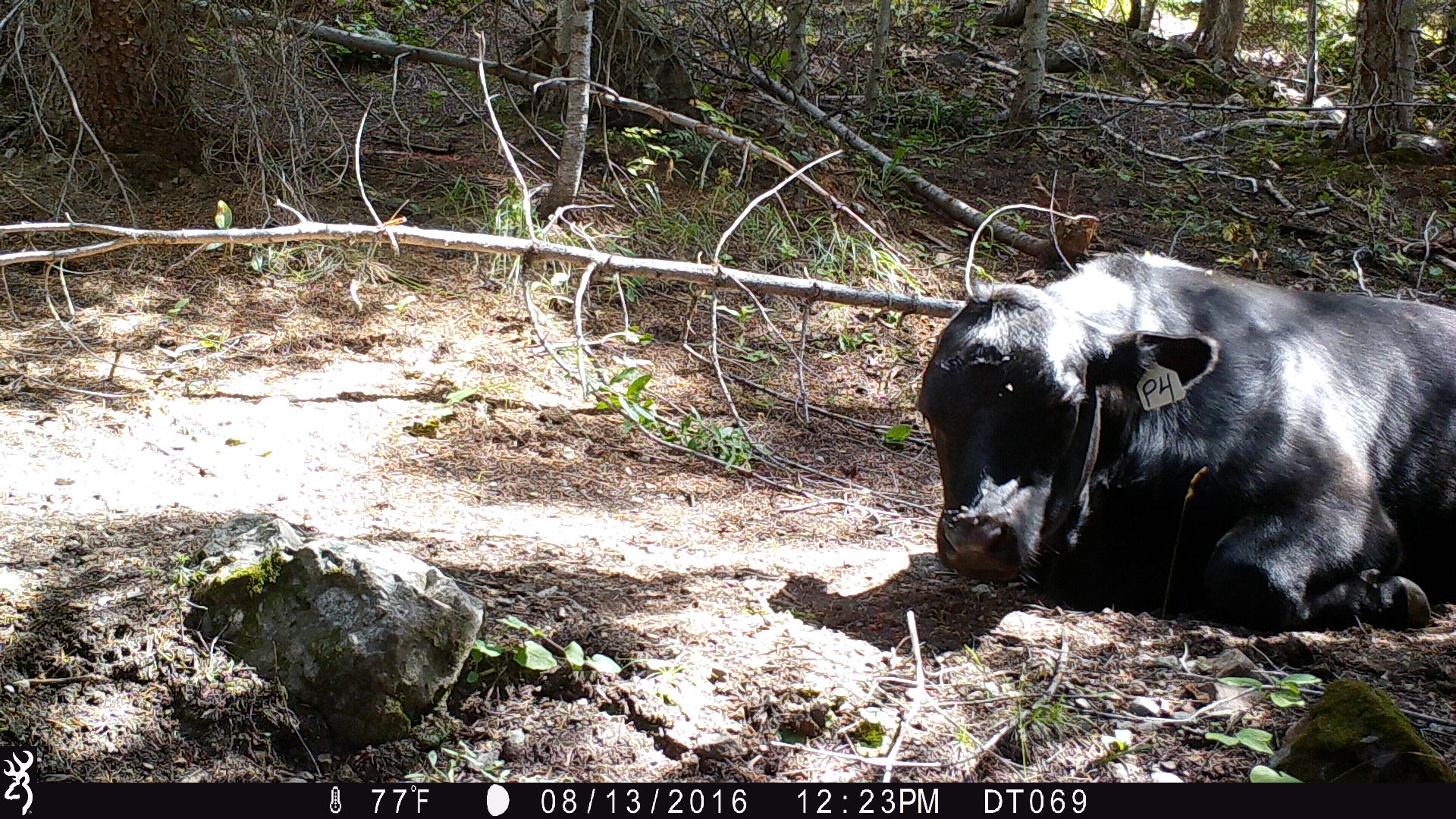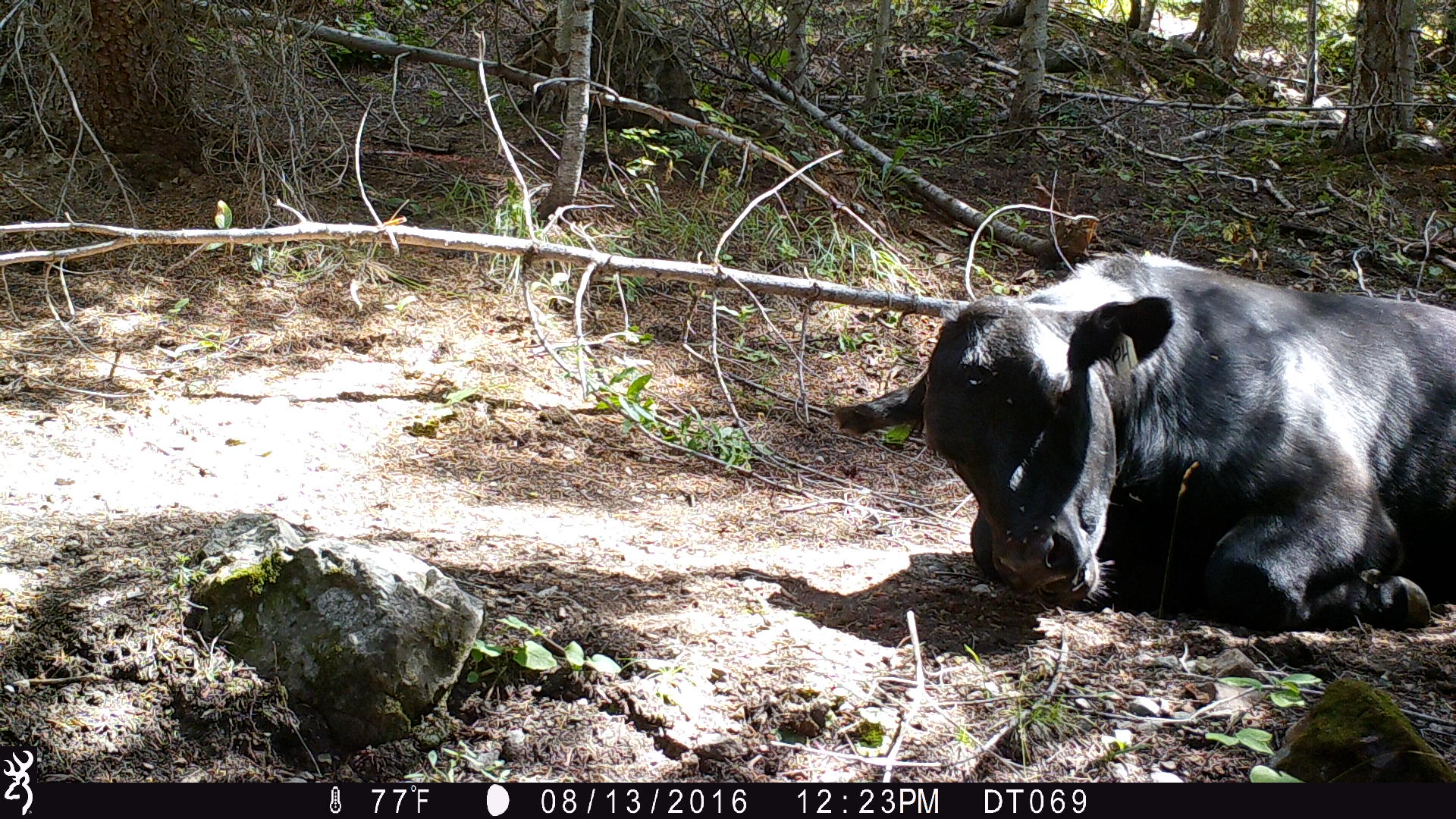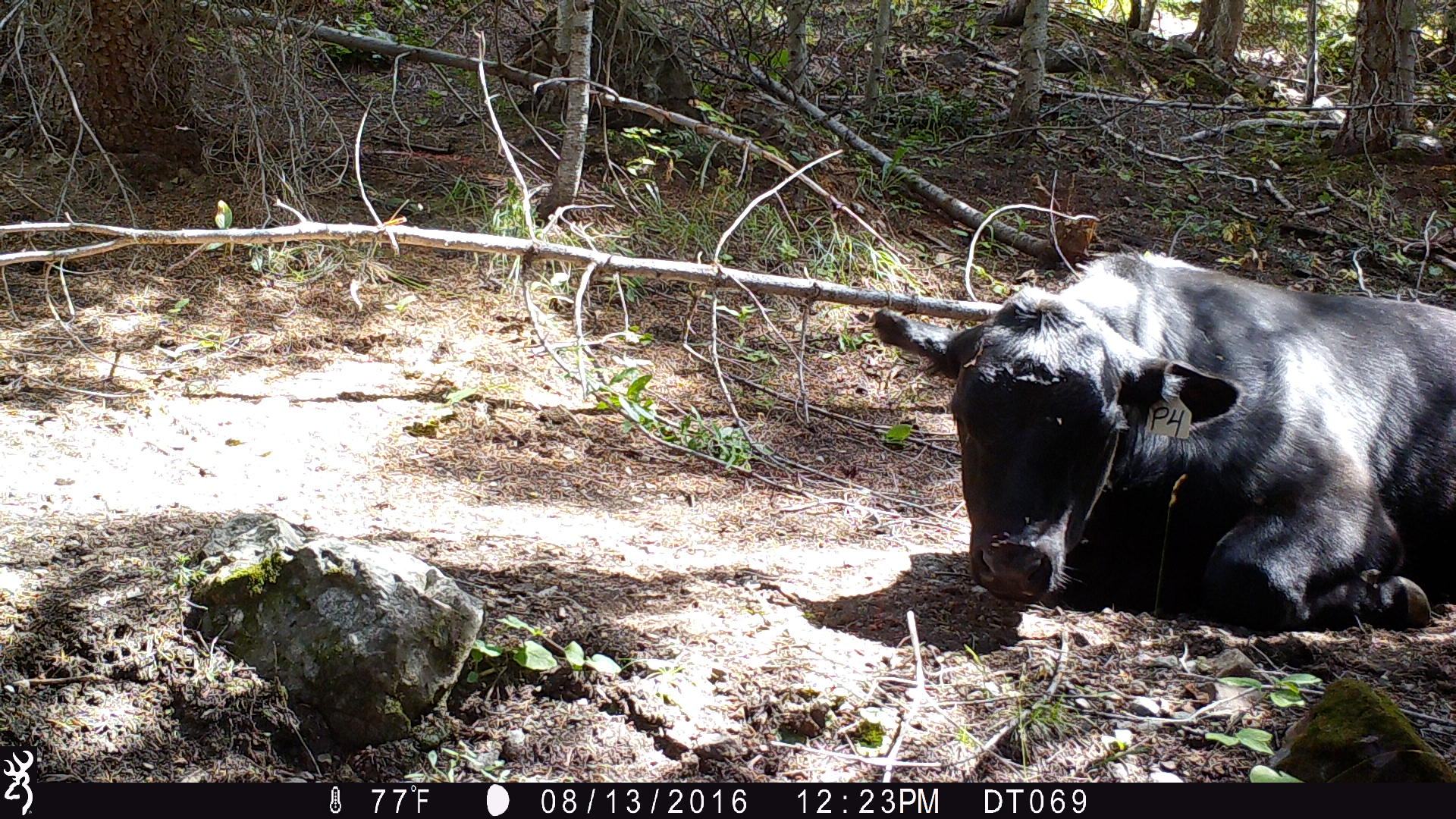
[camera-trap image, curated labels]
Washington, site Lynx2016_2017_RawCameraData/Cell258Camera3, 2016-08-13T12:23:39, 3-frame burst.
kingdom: Animalia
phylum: Chordata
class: Mammalia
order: Artiodactyla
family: Bovidae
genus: Bos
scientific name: Bos taurus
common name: domestic cattle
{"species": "domestic cattle (Bos taurus)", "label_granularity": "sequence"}